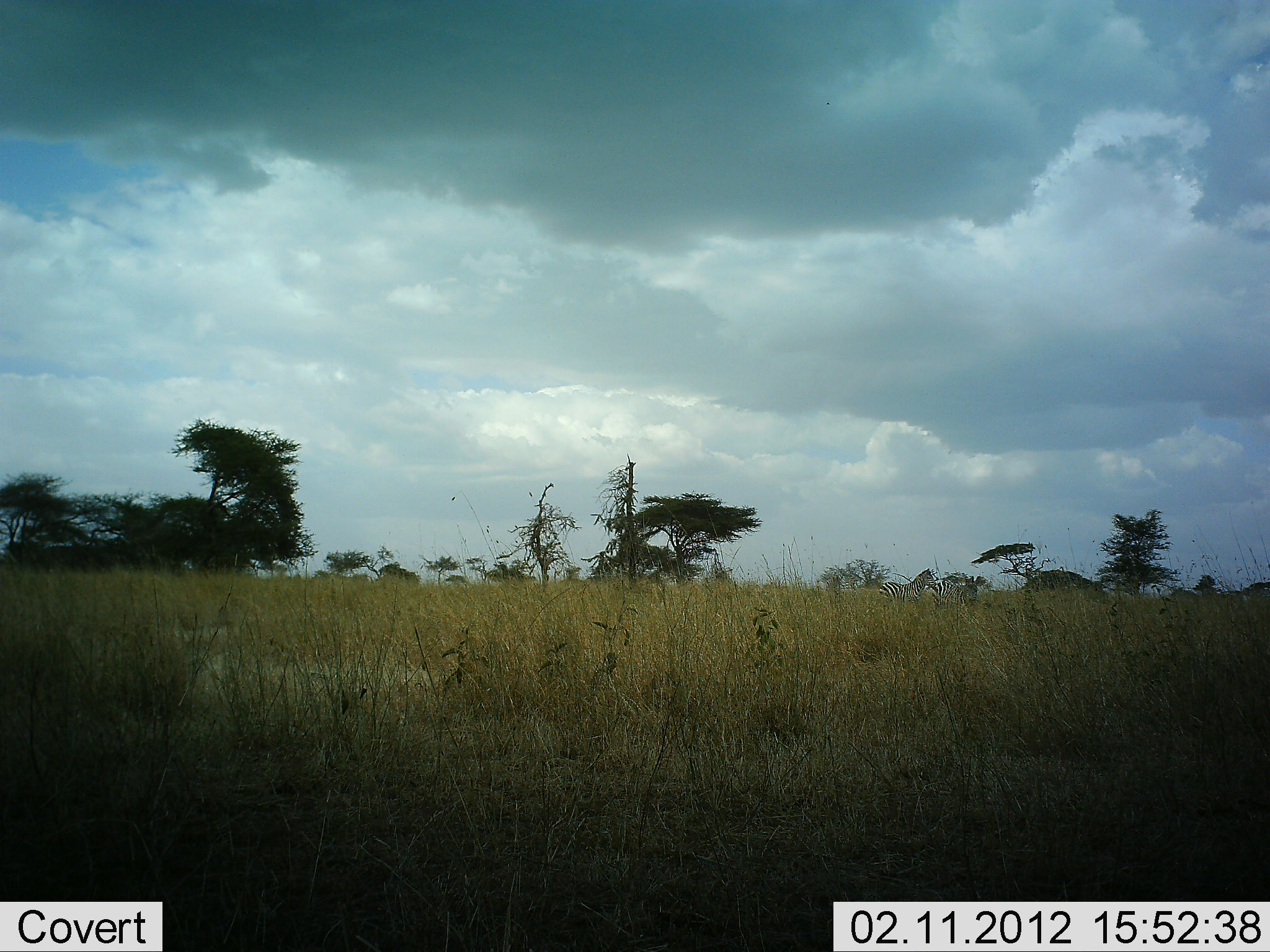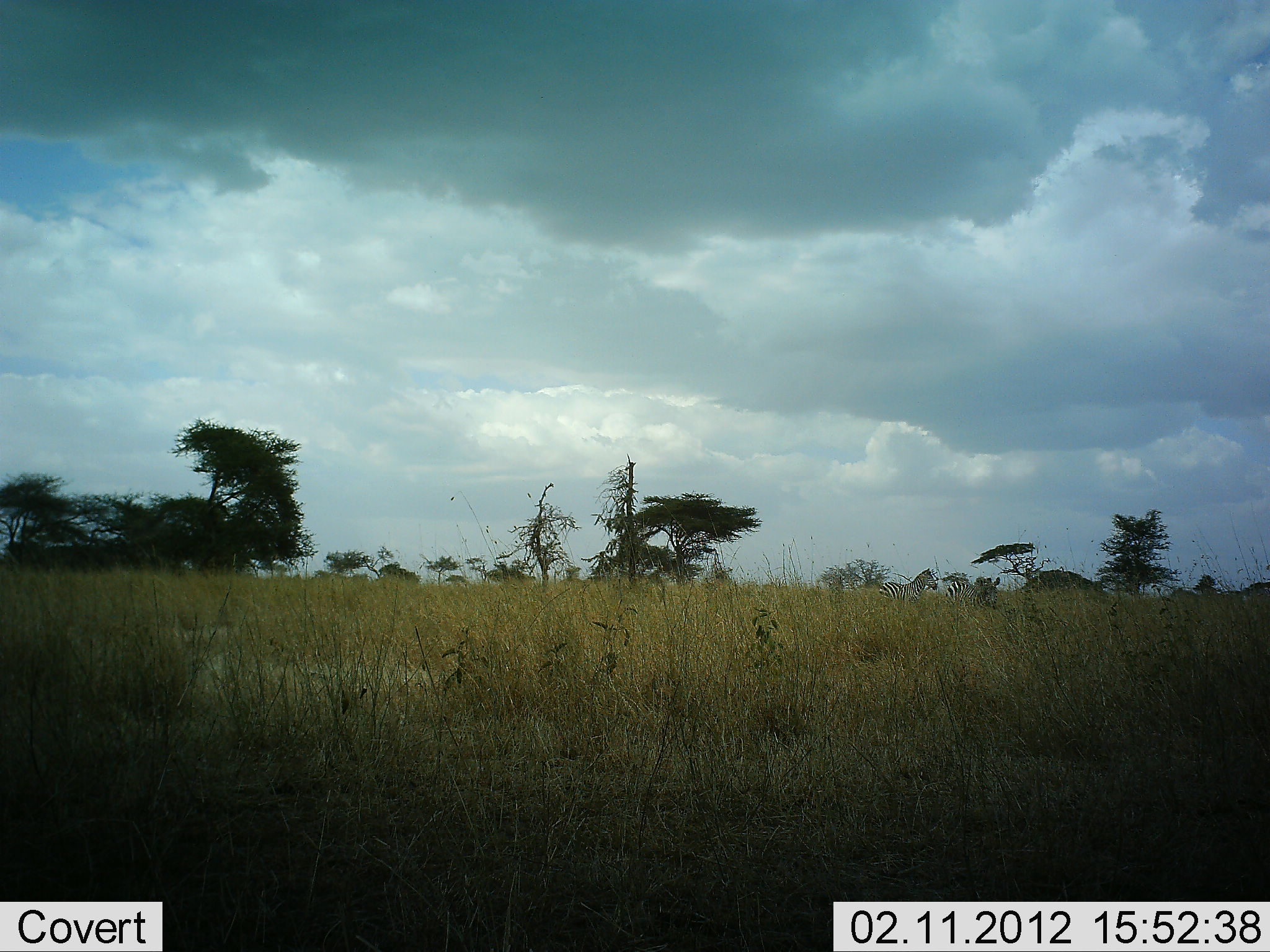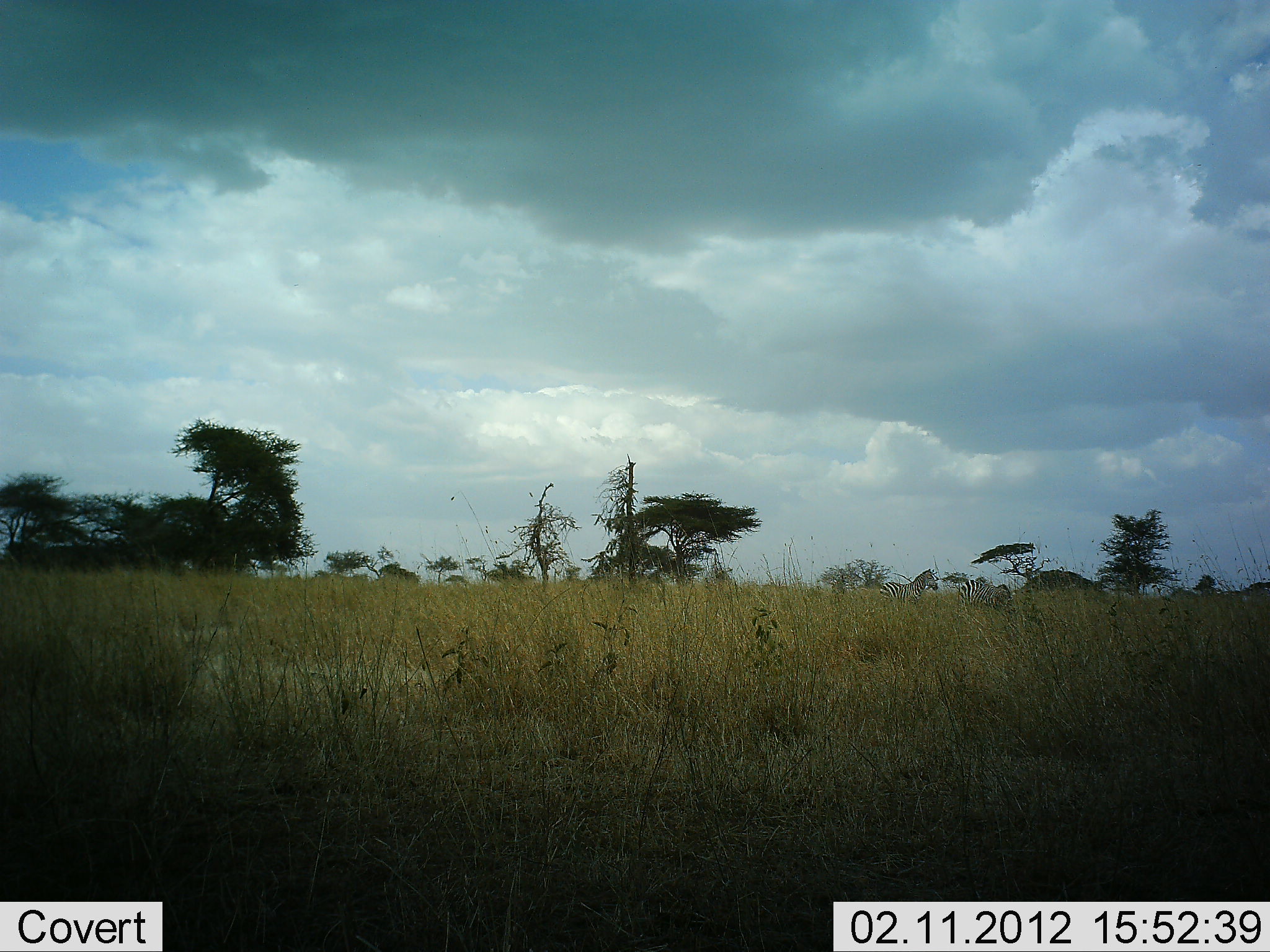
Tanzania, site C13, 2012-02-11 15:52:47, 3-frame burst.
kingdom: Animalia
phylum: Chordata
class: Mammalia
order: Perissodactyla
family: Equidae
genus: Equus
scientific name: Equus quagga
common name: plains zebra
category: zebra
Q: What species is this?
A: Zebra (plains zebra) (Equus quagga).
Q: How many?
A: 3.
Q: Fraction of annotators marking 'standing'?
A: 92%.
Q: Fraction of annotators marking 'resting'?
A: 0%.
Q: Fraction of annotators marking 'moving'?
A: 69%.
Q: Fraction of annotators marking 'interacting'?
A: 0%.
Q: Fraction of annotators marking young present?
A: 0%.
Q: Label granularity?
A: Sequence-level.